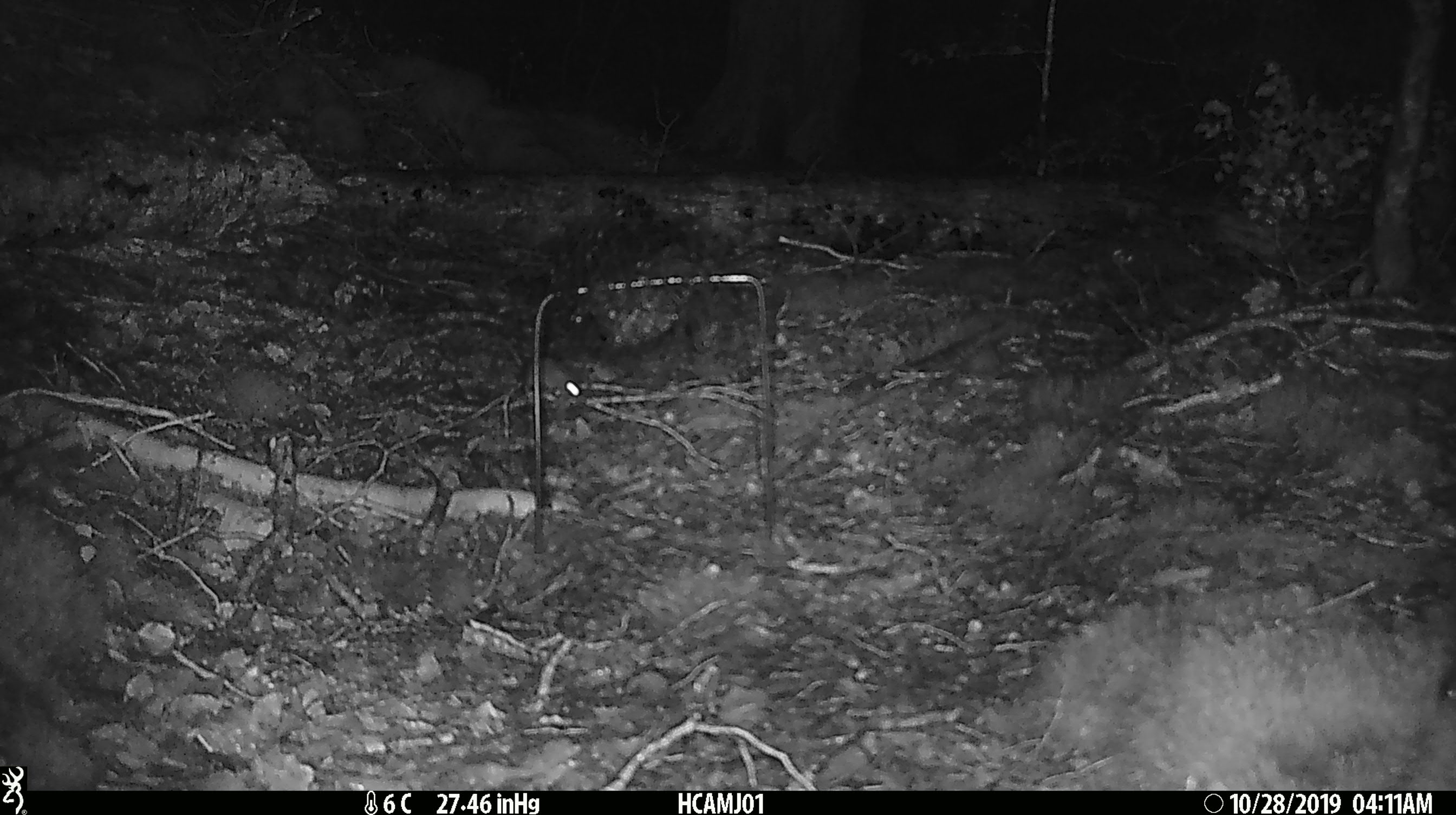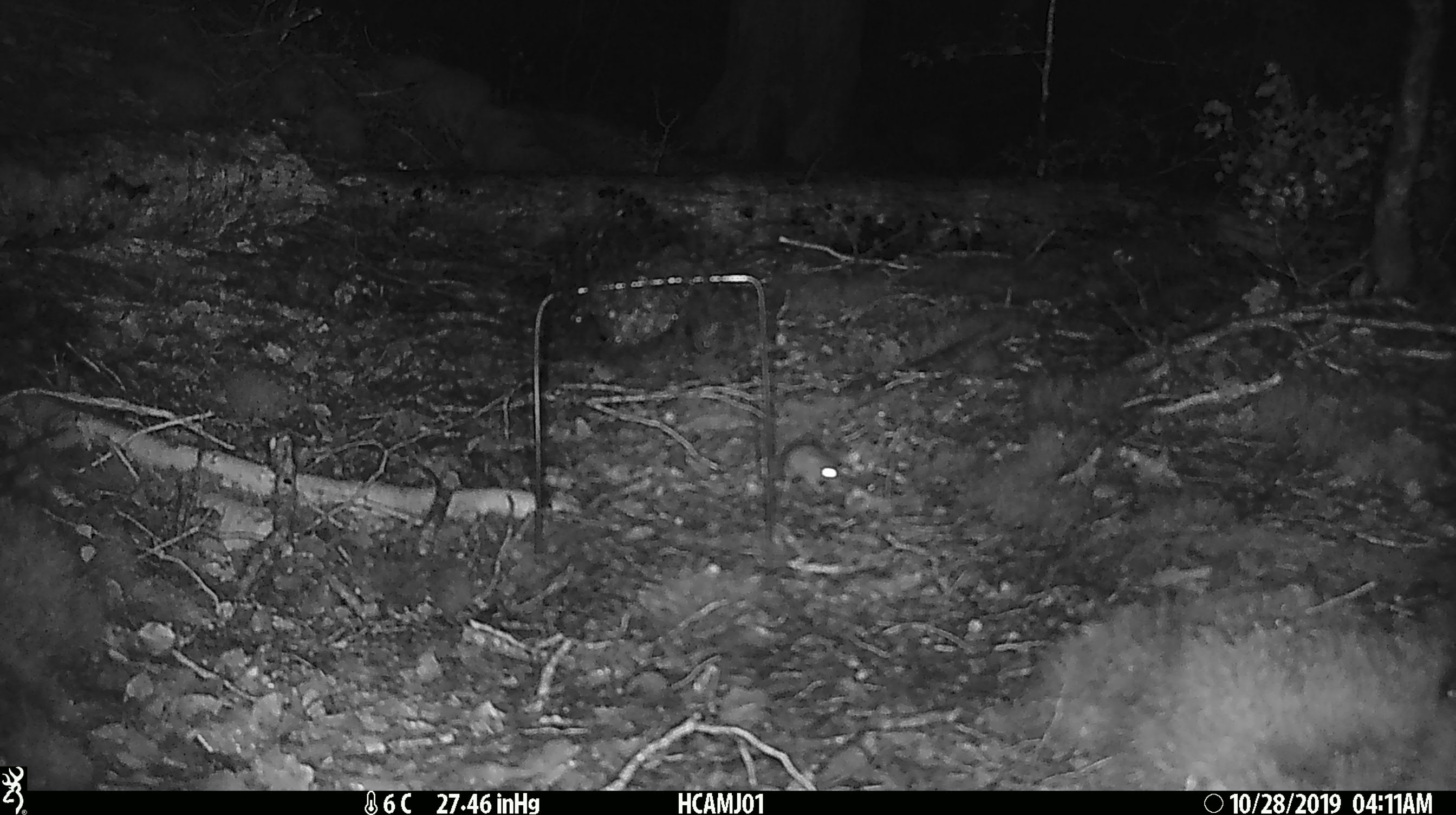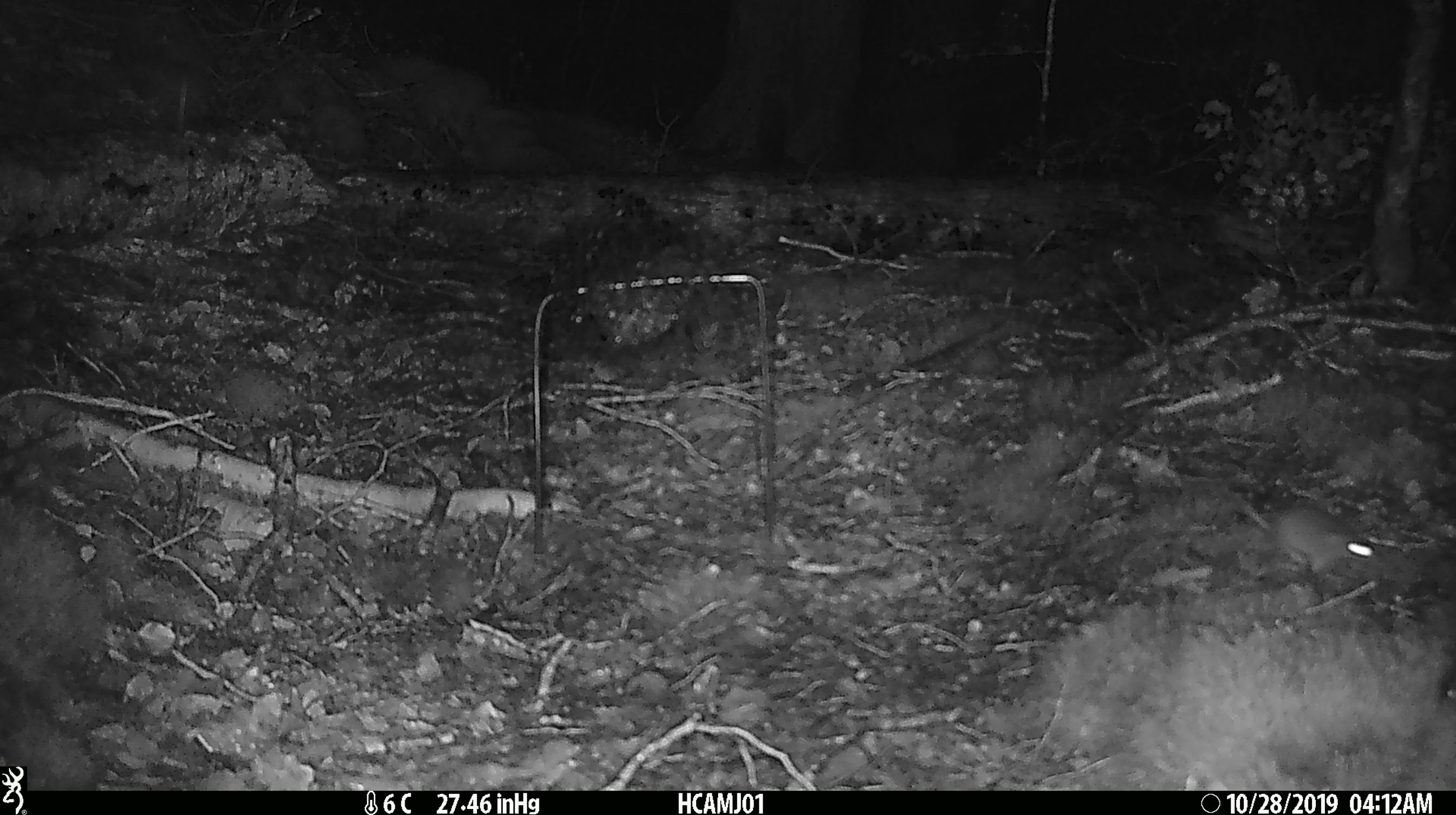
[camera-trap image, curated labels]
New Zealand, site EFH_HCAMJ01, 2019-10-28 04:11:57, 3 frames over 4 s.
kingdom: Animalia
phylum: Chordata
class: Mammalia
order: Rodentia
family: Muridae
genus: Mus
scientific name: Mus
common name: mouse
Mouse (Mus).